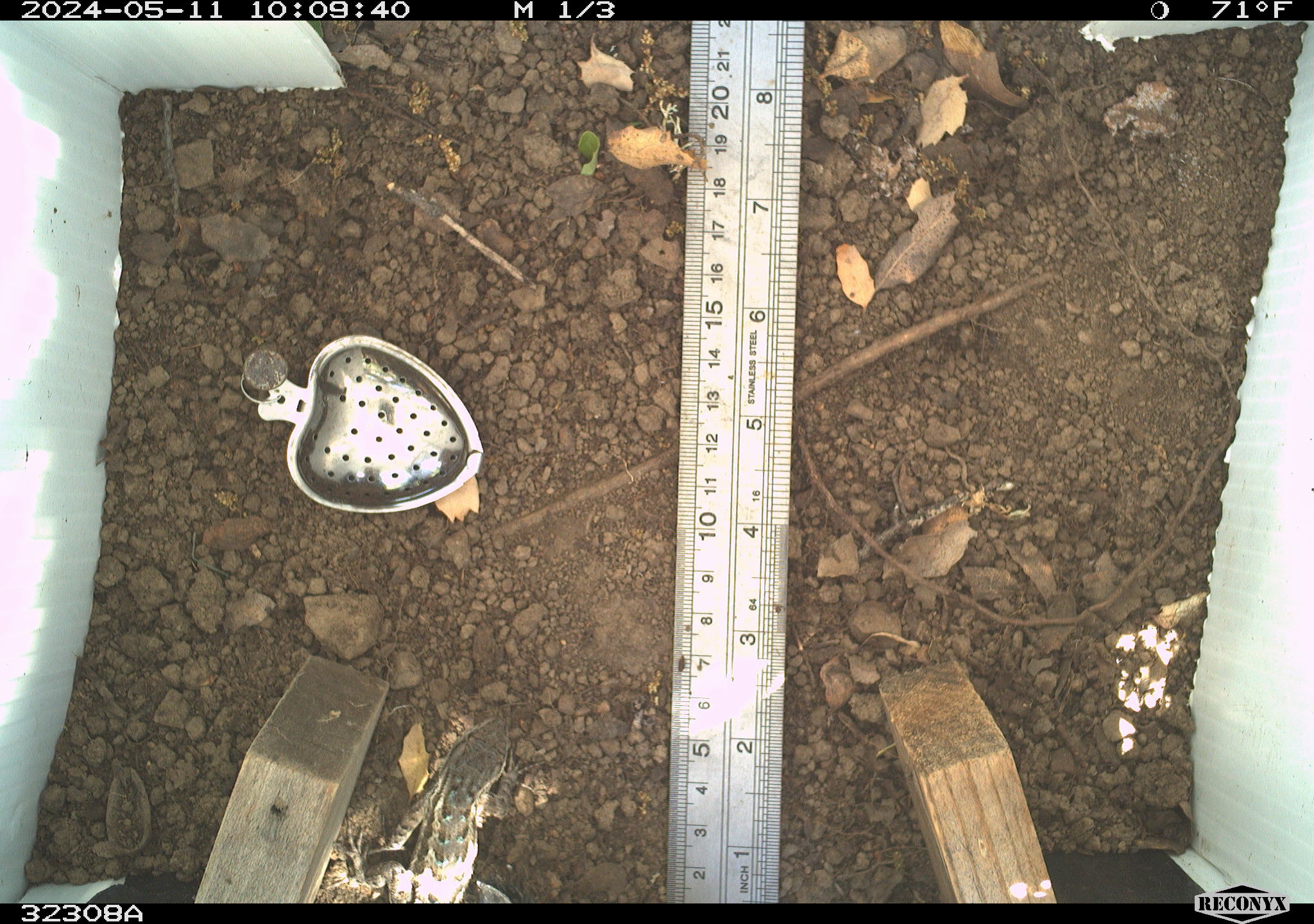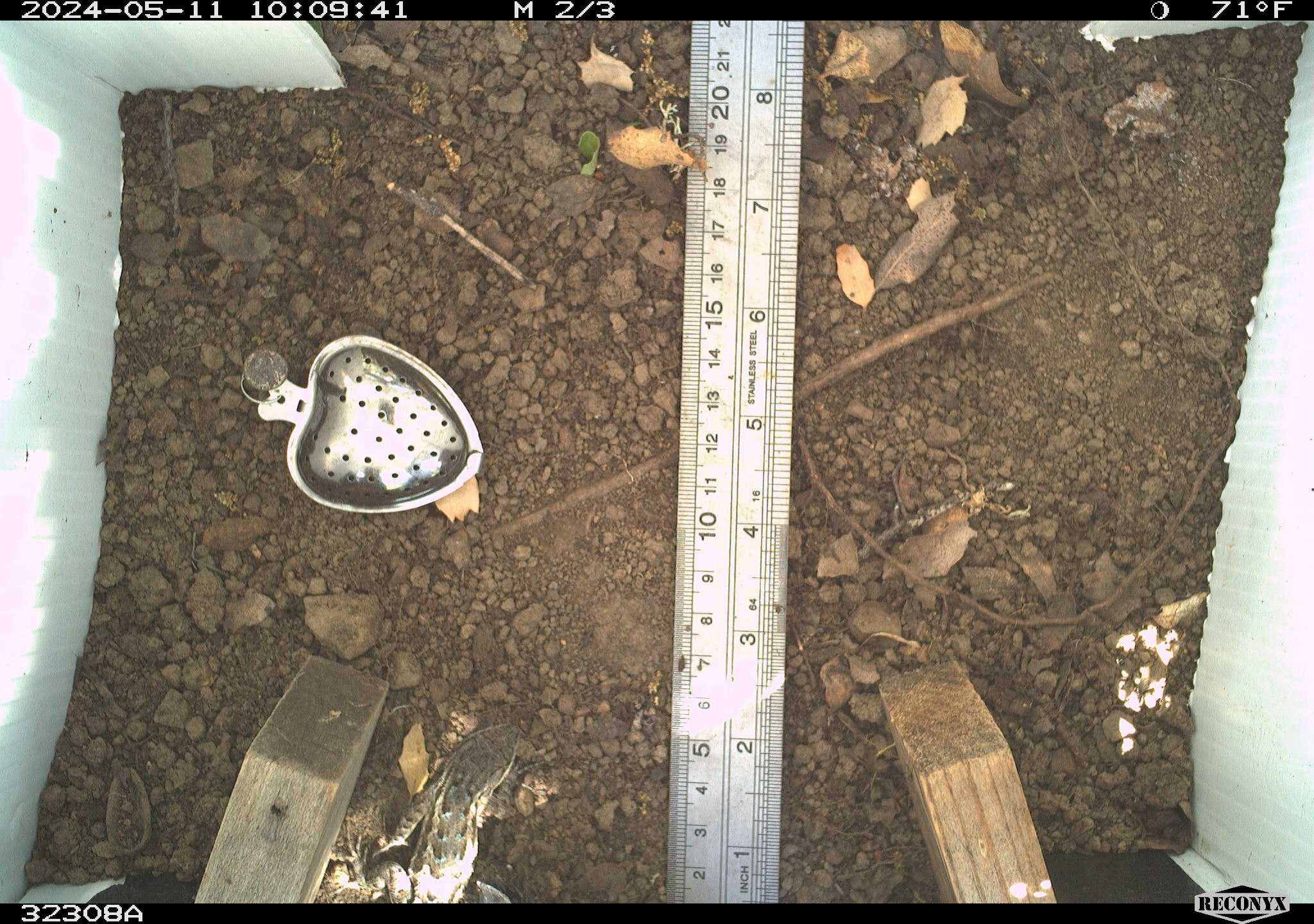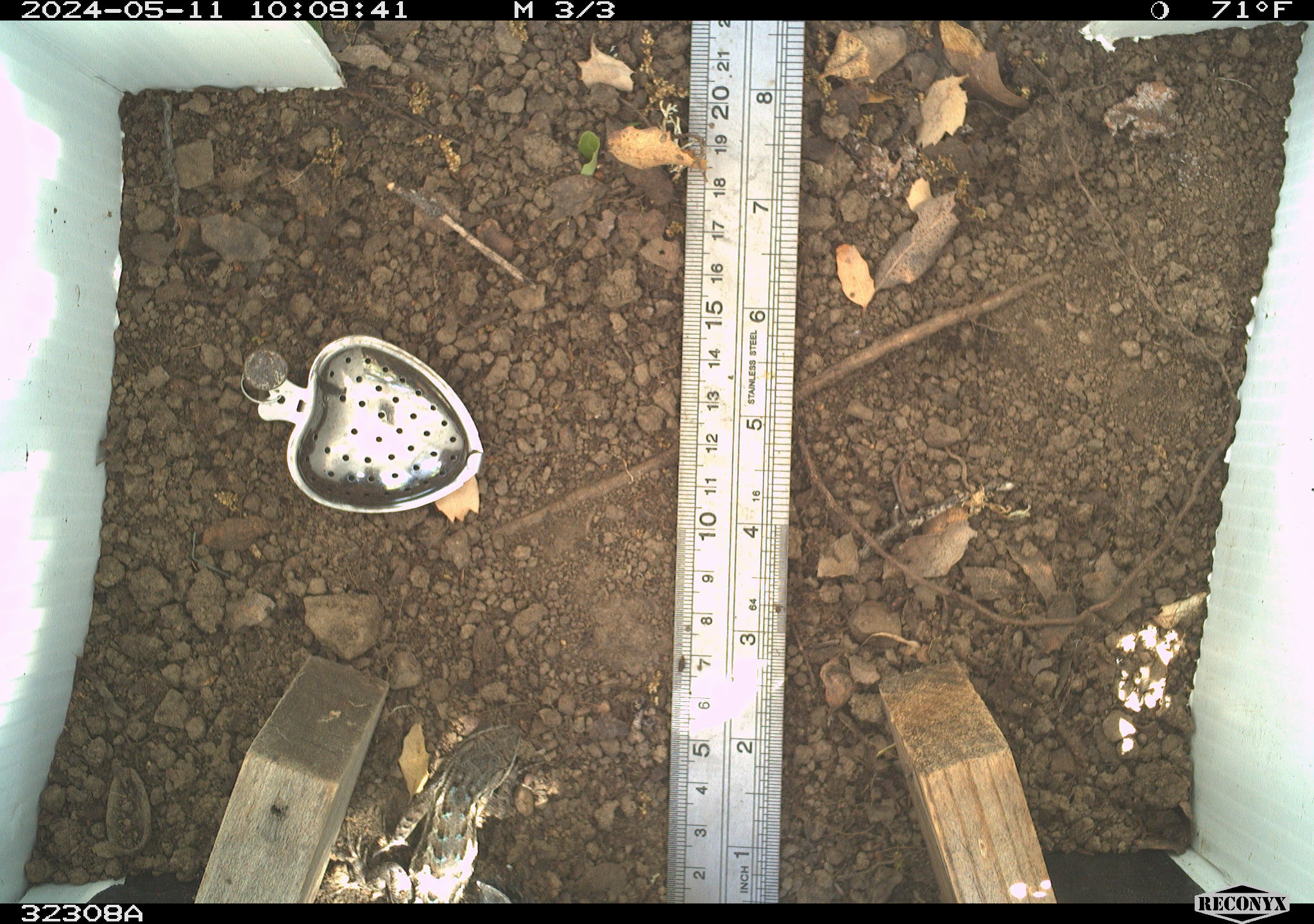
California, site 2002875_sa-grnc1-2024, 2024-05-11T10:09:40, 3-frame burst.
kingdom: Animalia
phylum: Chordata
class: Reptilia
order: Squamata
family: Phrynosomatidae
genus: Sceloporus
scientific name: Sceloporus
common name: spiny lizards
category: sceloporus species